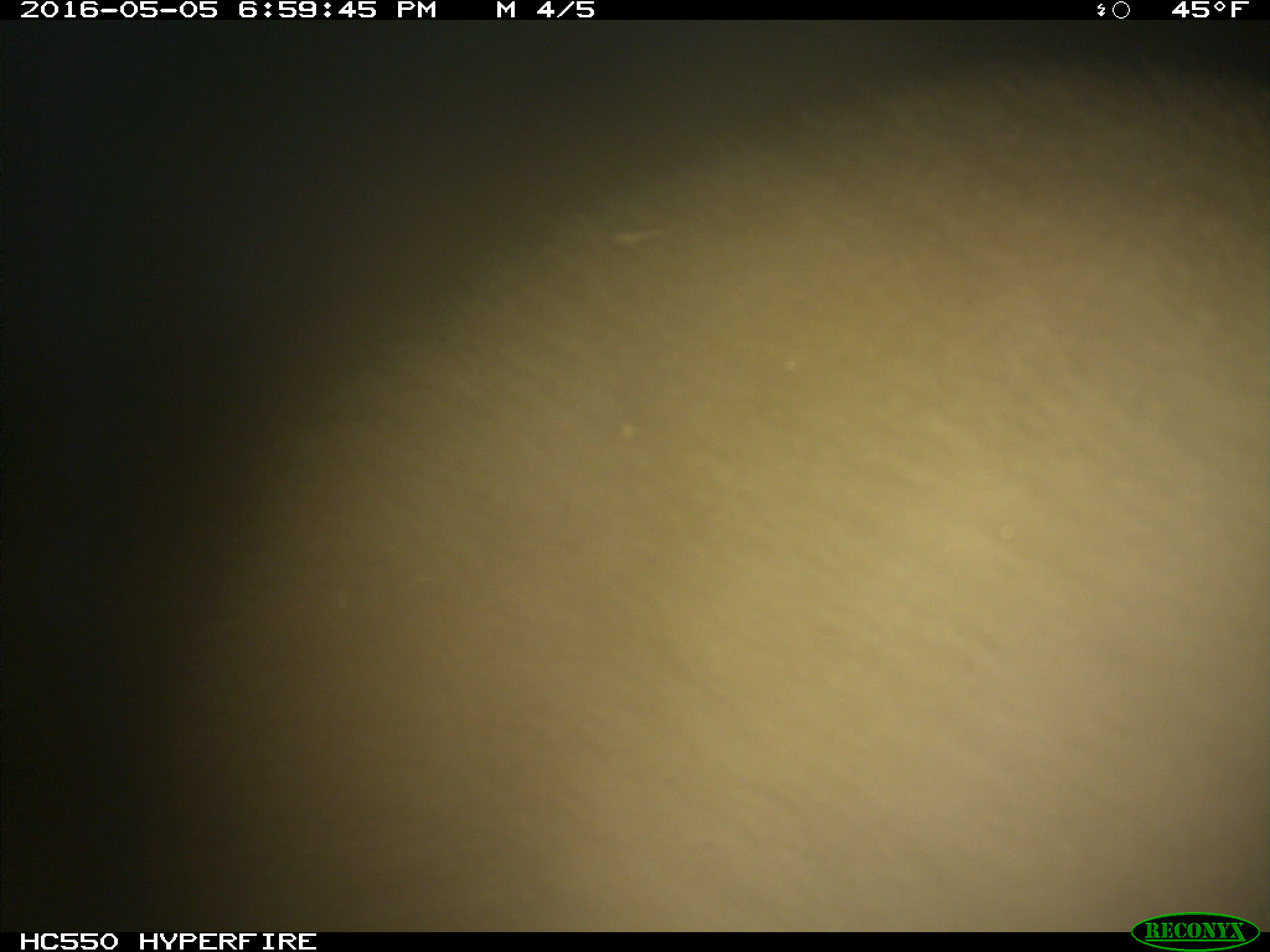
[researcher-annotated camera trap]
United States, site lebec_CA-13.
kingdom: Animalia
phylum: Chordata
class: Mammalia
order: Carnivora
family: Ursidae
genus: Ursus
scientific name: Ursus americanus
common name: american black bear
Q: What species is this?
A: Ursus americanus (american black bear).